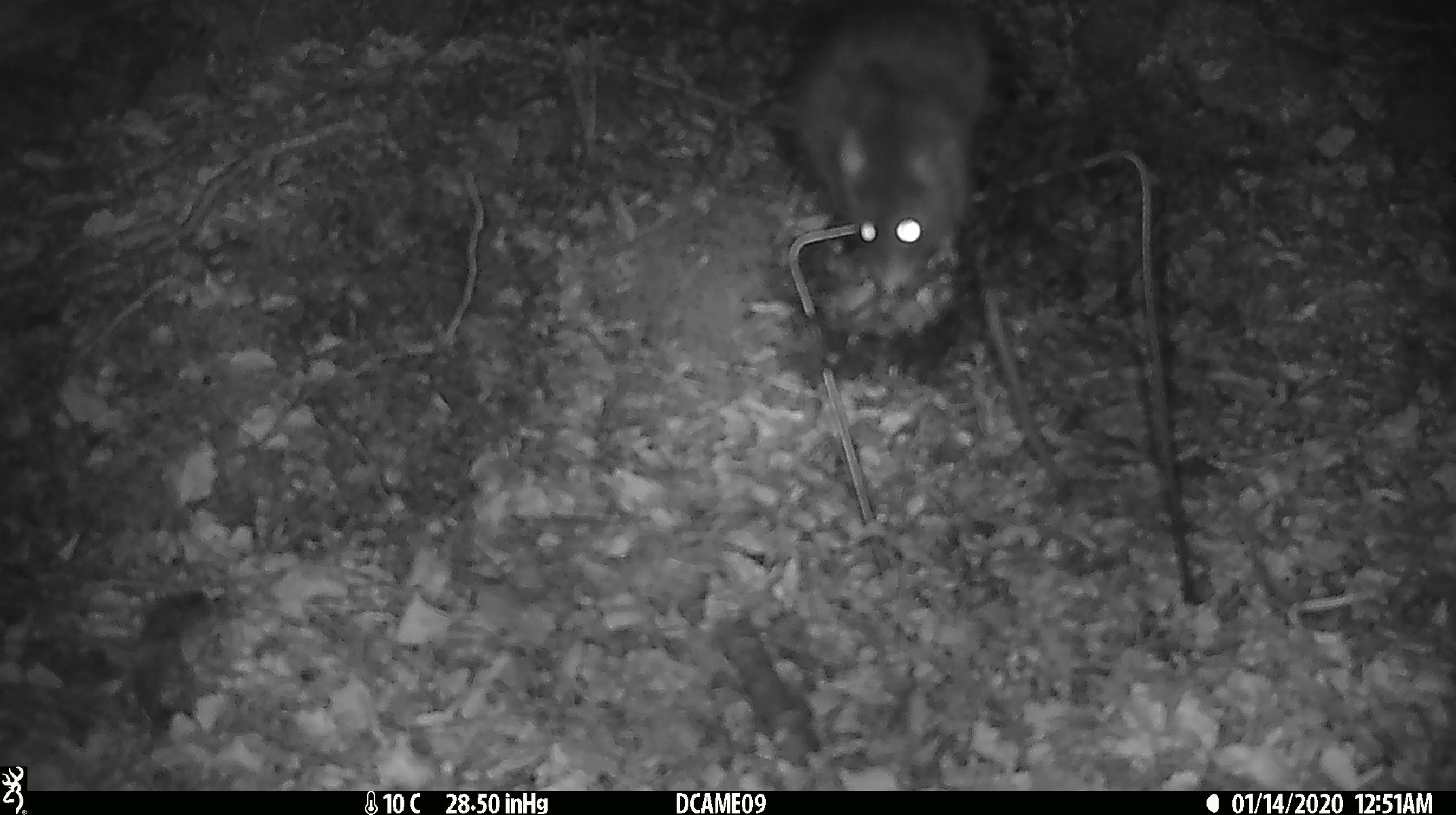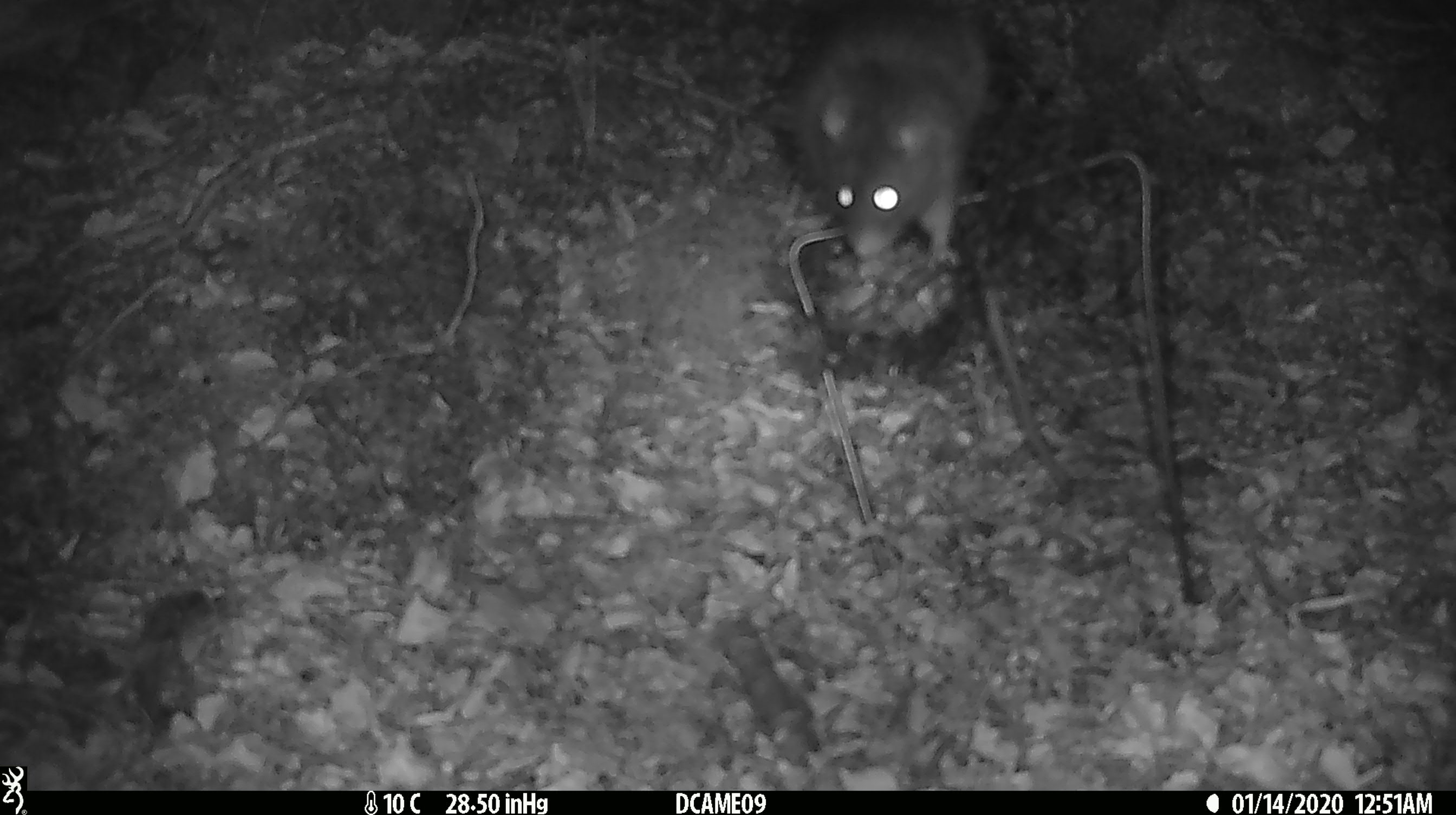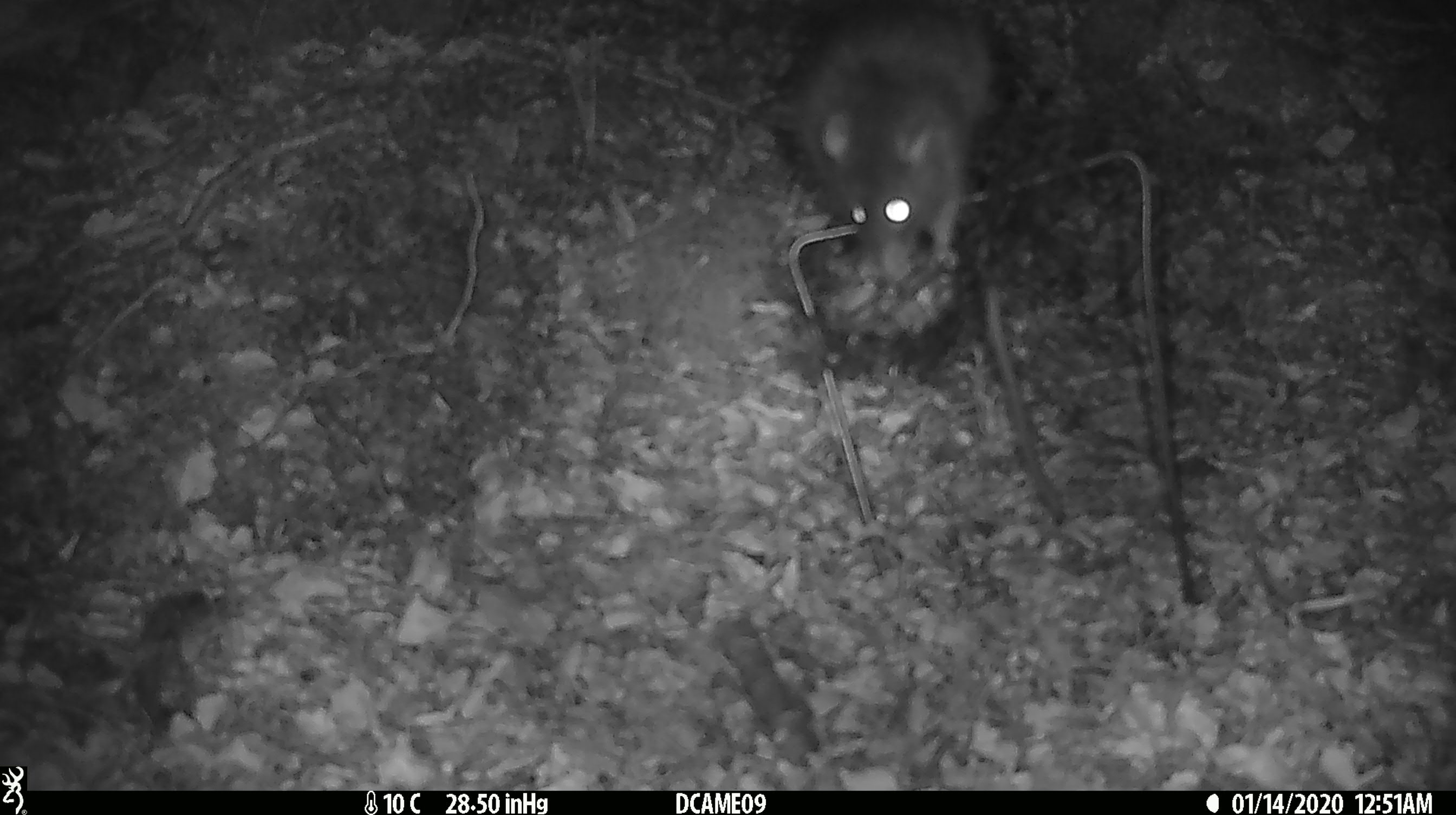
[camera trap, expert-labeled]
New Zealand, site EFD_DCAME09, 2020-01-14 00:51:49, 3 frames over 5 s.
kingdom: Animalia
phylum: Chordata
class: Mammalia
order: Rodentia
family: Muridae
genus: Rattus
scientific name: Rattus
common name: rat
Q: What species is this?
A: Rat (Rattus).